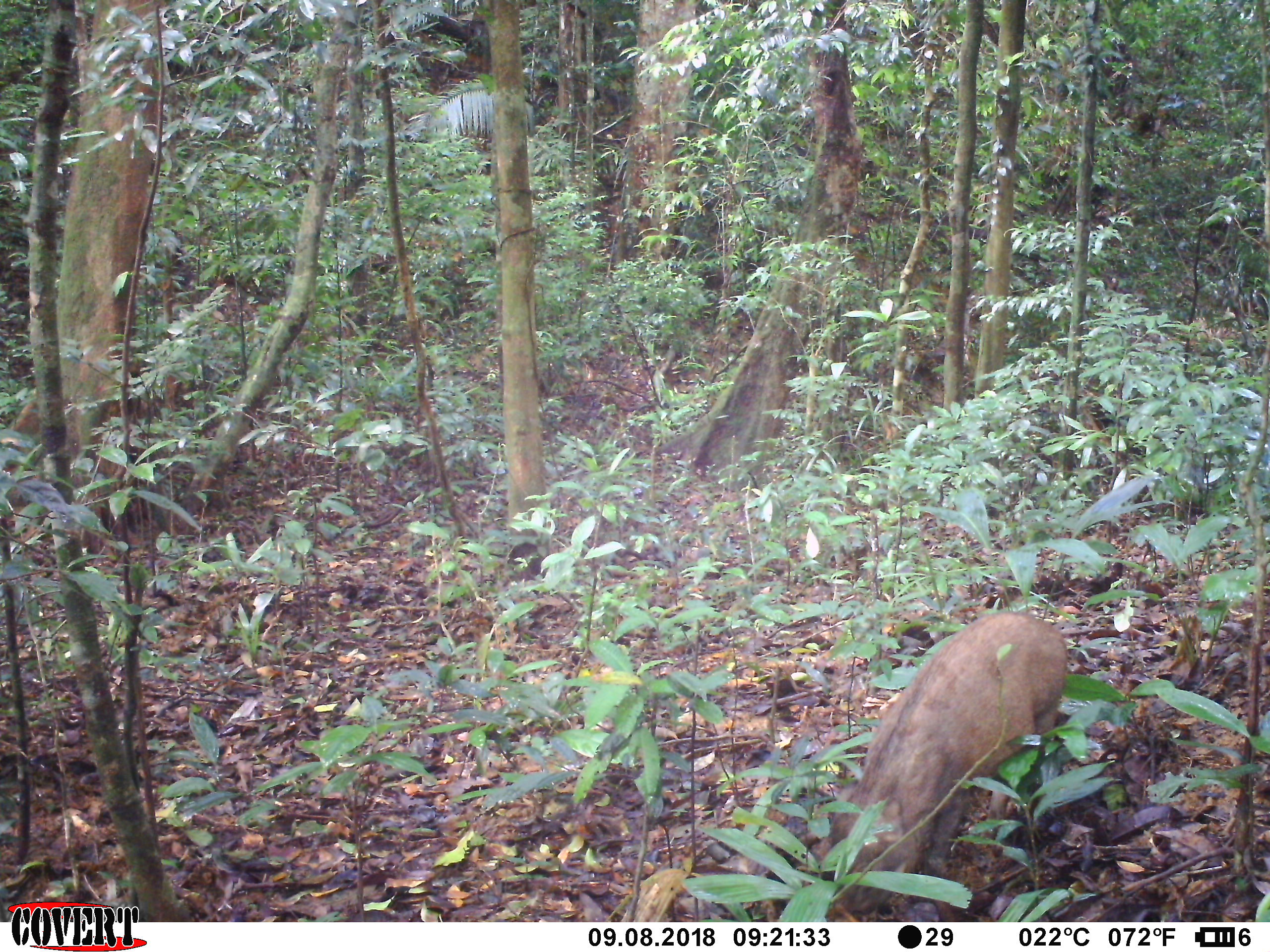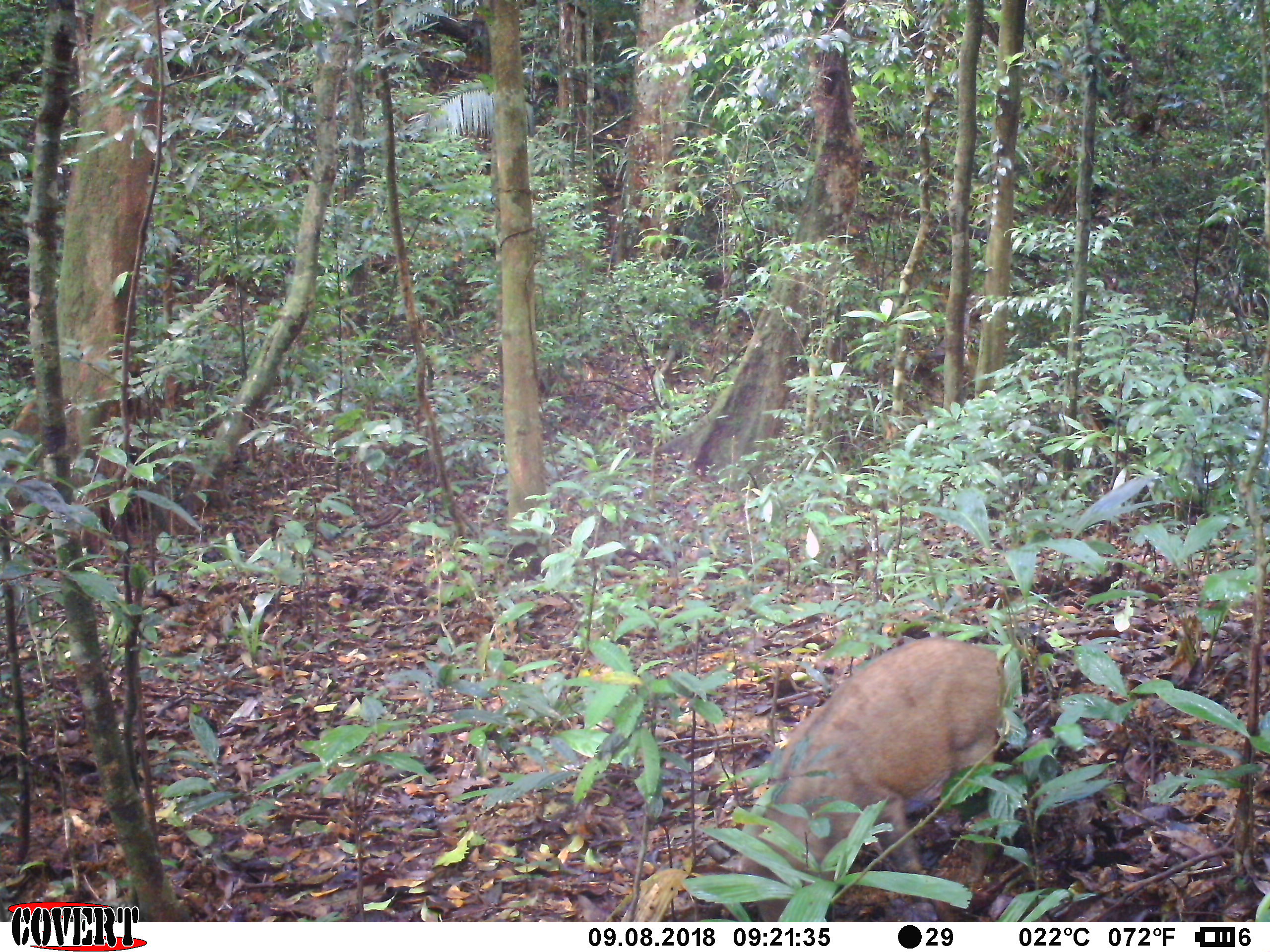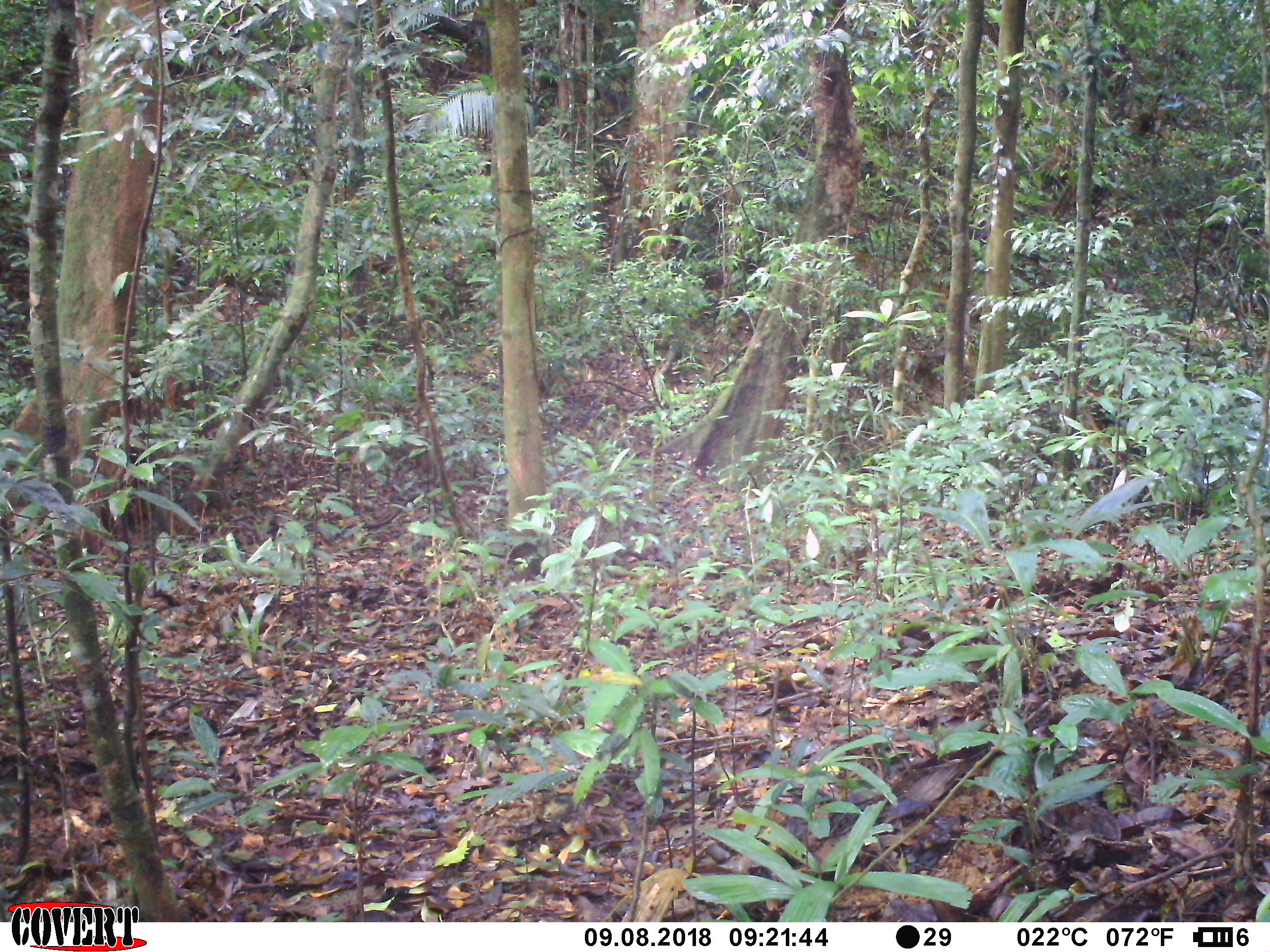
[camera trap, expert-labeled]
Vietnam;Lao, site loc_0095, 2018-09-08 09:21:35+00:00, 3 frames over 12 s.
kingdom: Animalia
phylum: Chordata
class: Mammalia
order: Artiodactyla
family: Suidae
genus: Sus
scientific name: Sus scrofa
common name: eurasian wild pig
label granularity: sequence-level